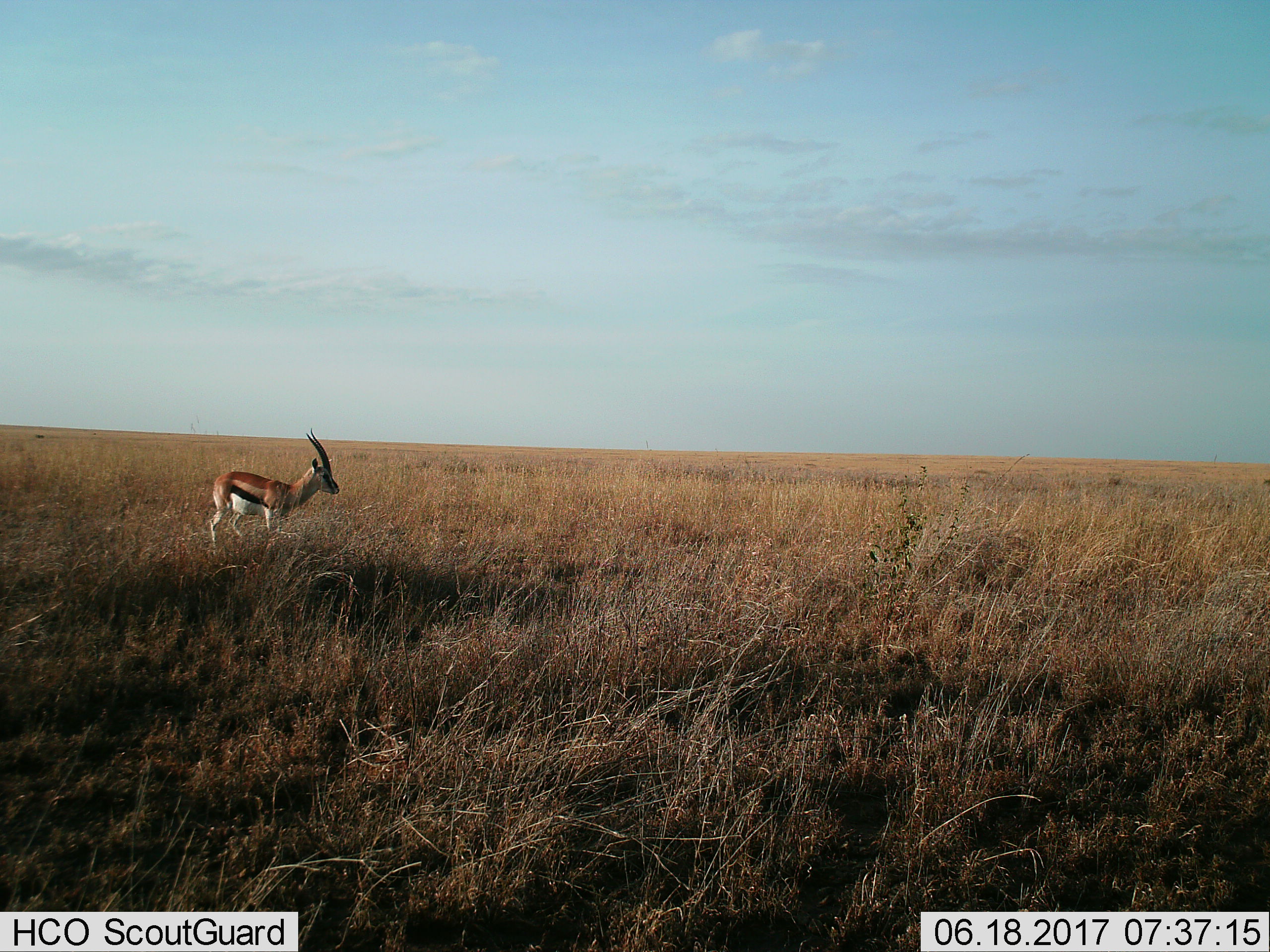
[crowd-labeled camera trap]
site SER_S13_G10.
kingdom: Animalia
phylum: Chordata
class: Mammalia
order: Artiodactyla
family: Bovidae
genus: Eudorcas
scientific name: Eudorcas thomsonii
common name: thomson's gazelle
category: gazellethomsons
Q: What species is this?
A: Gazellethomsons (thomson's gazelle) (Eudorcas thomsonii).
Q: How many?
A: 1.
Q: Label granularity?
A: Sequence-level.